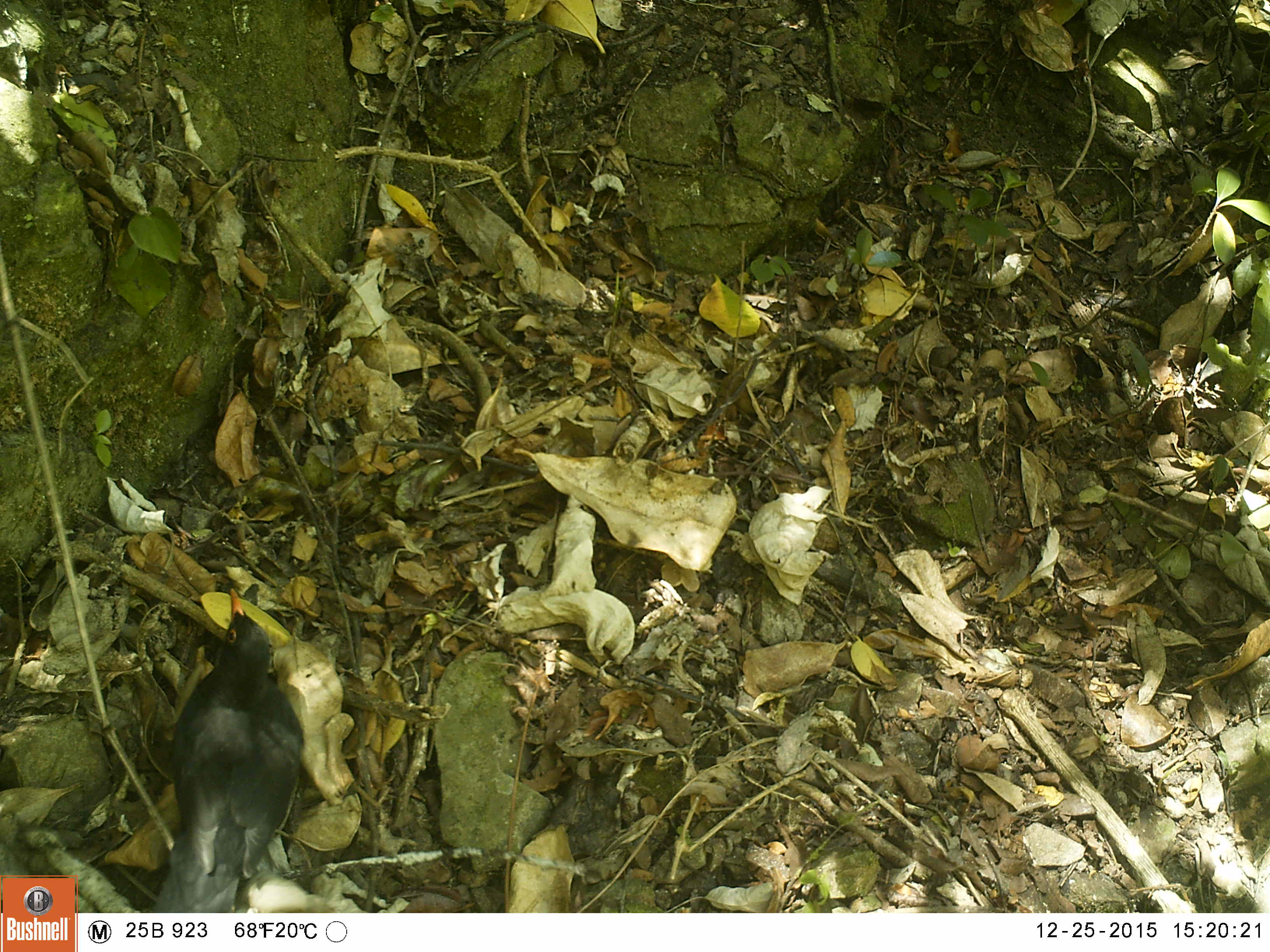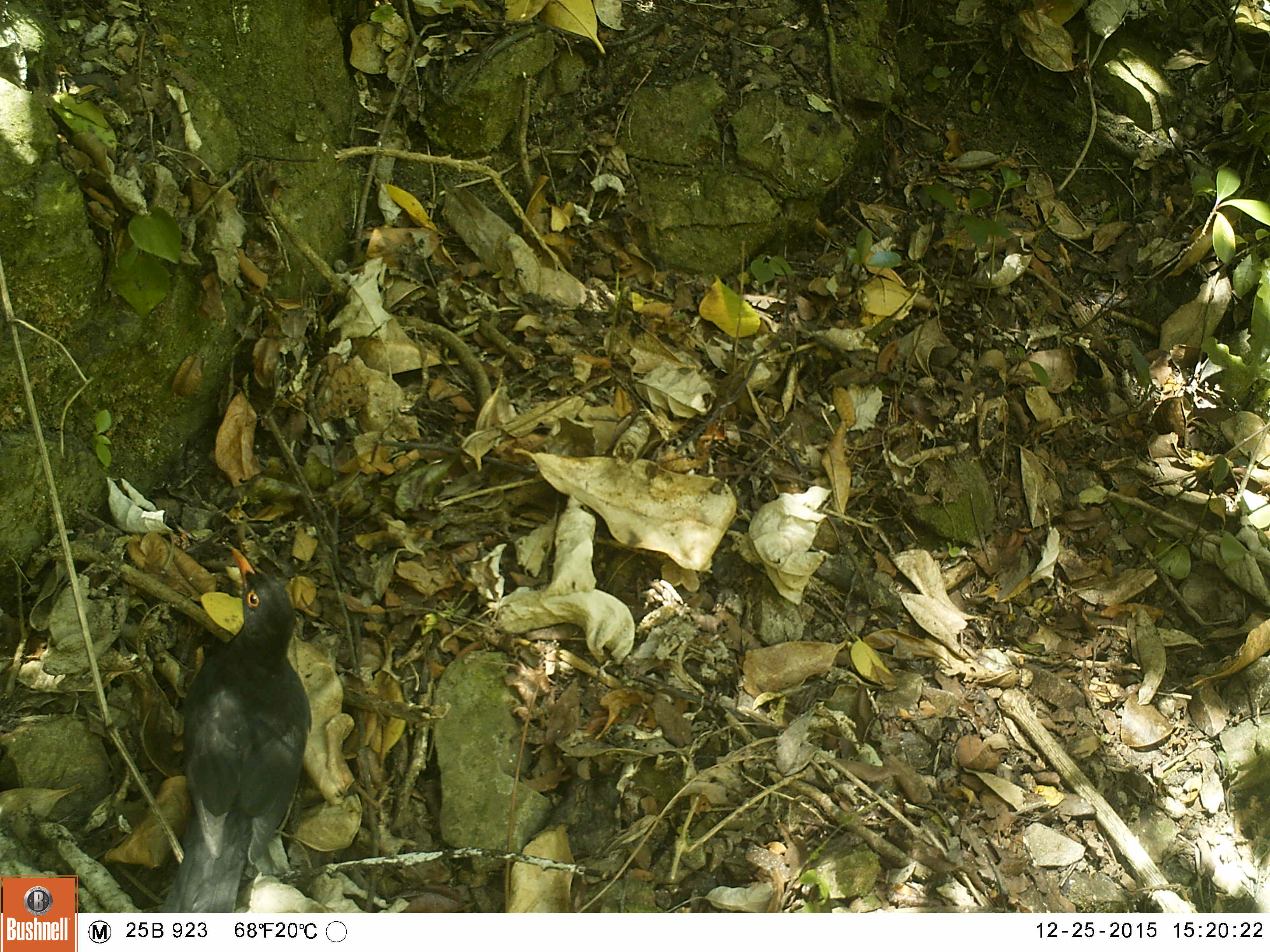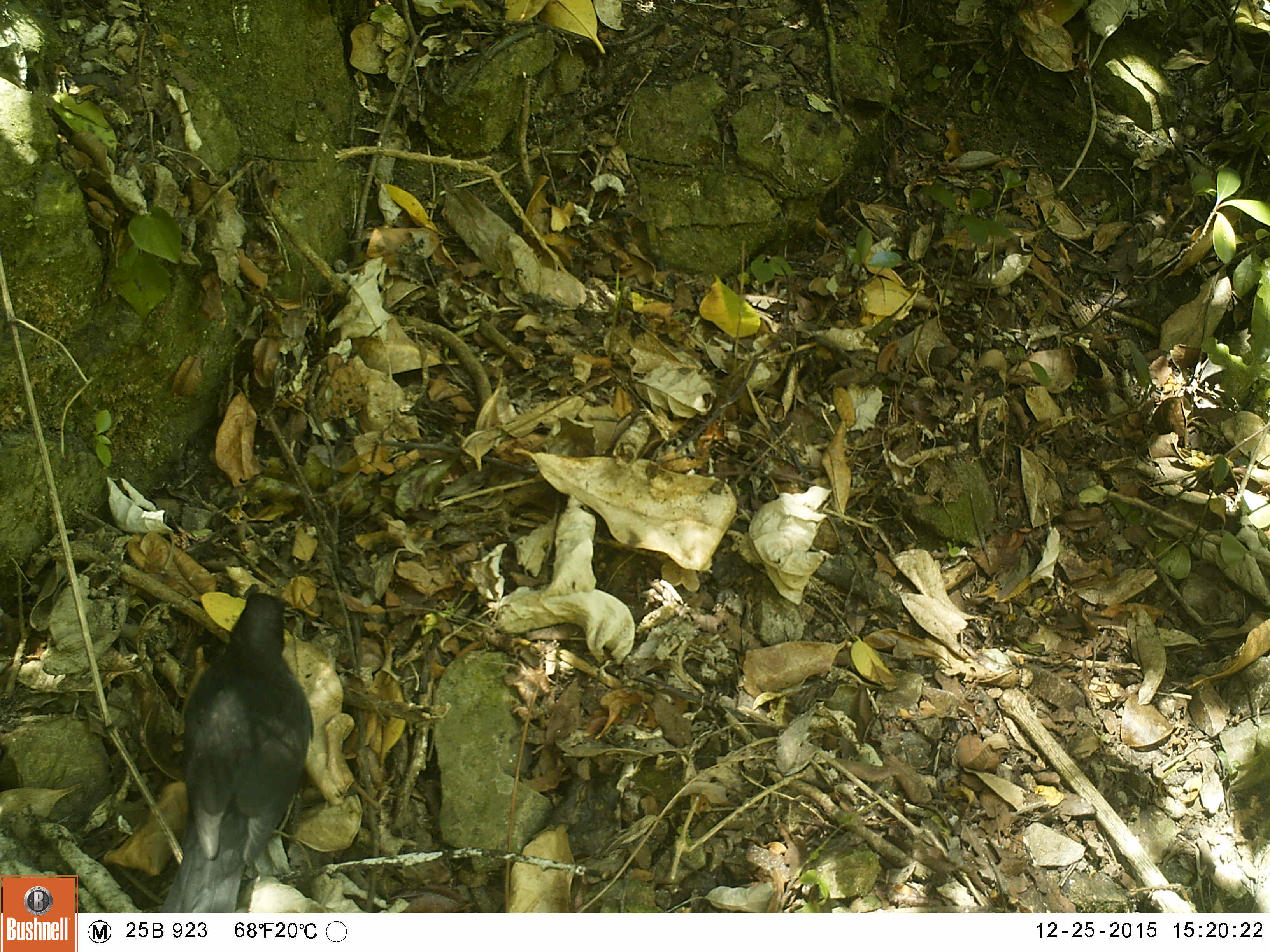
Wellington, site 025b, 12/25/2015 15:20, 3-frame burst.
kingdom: Animalia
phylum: Chordata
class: Aves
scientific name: Aves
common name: bird